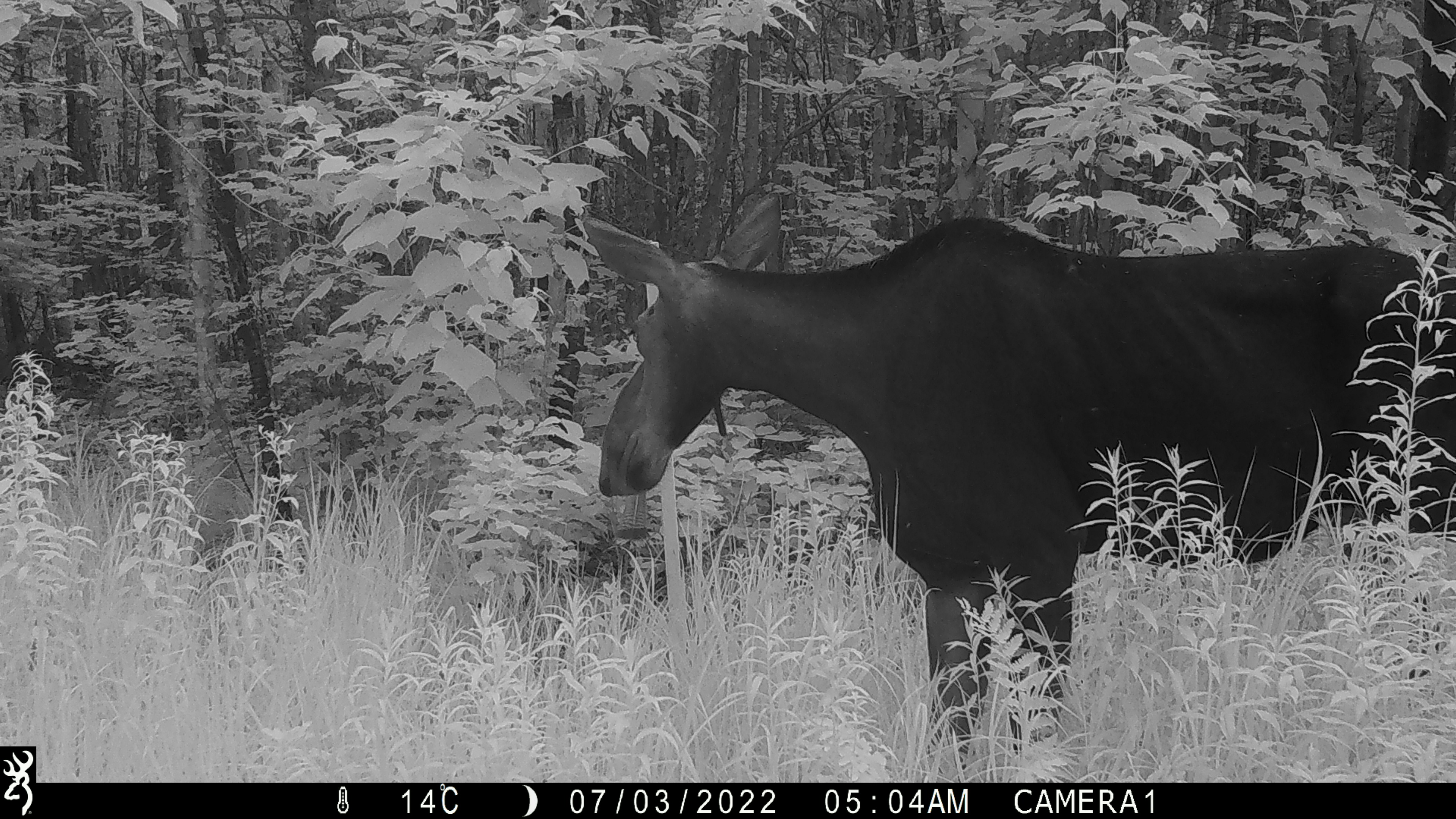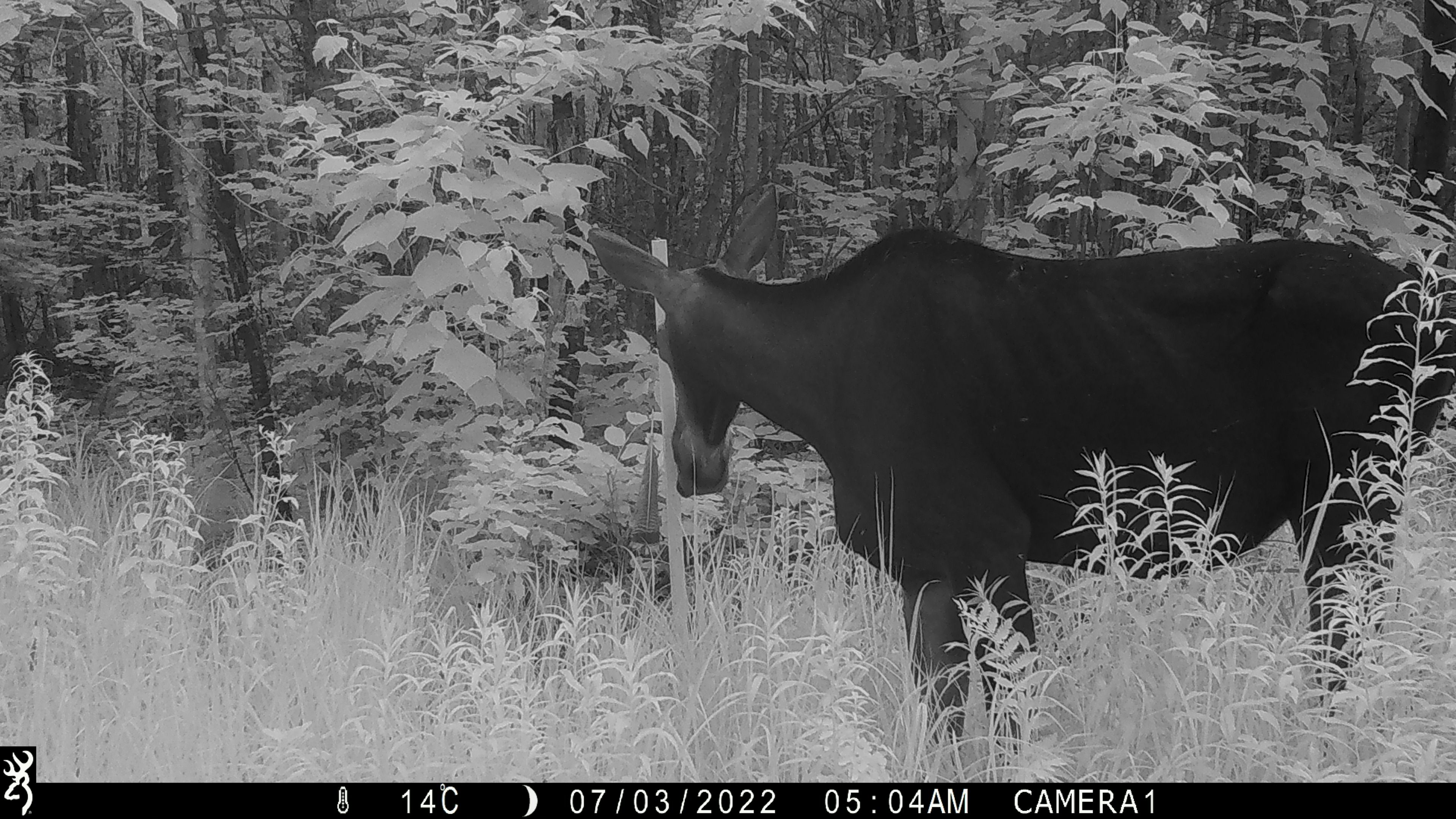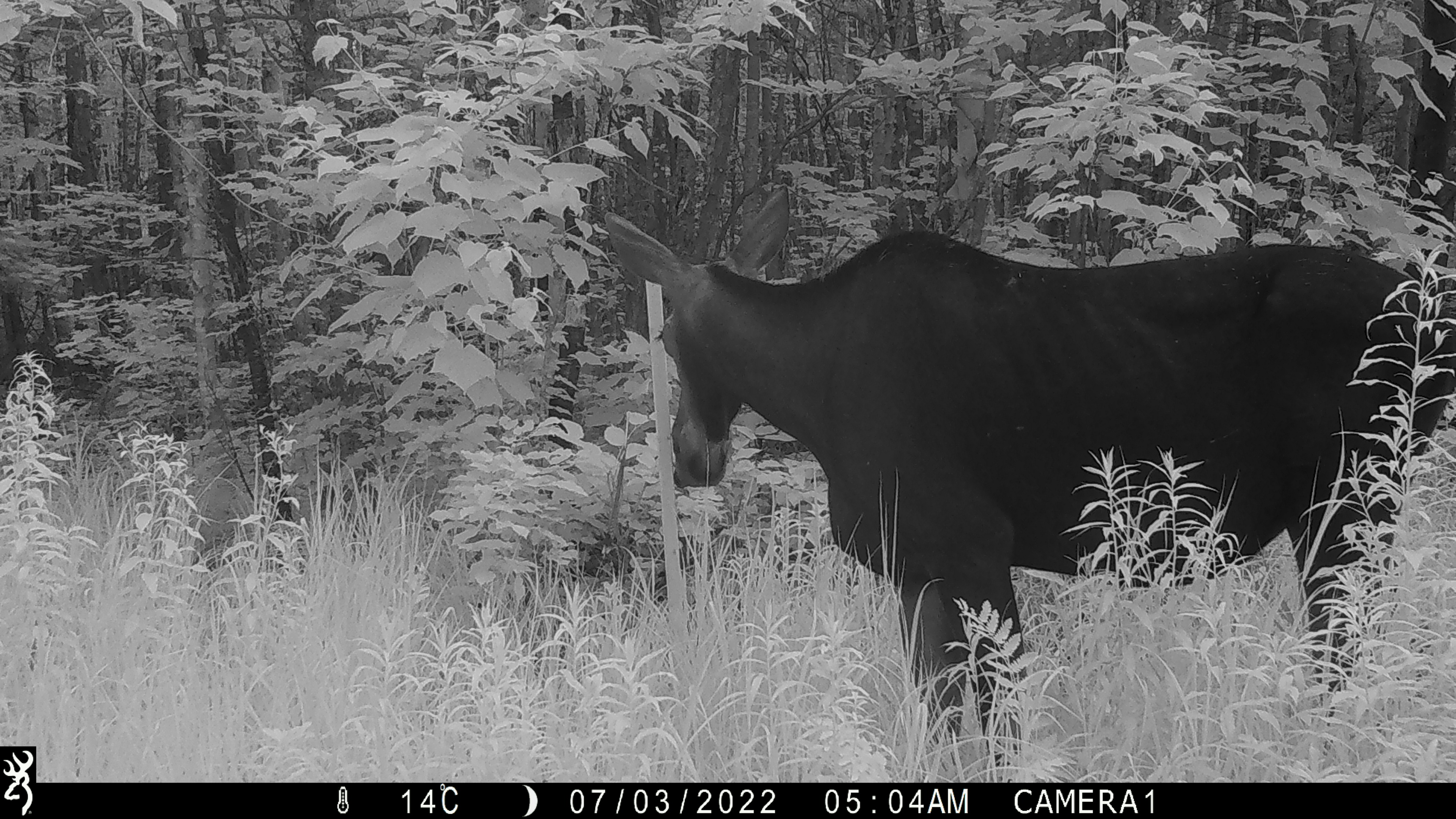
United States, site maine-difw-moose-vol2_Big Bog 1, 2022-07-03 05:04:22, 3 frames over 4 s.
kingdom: Animalia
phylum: Chordata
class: Mammalia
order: Artiodactyla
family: Cervidae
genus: Alces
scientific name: Alces alces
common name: moose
Moose (Alces alces).